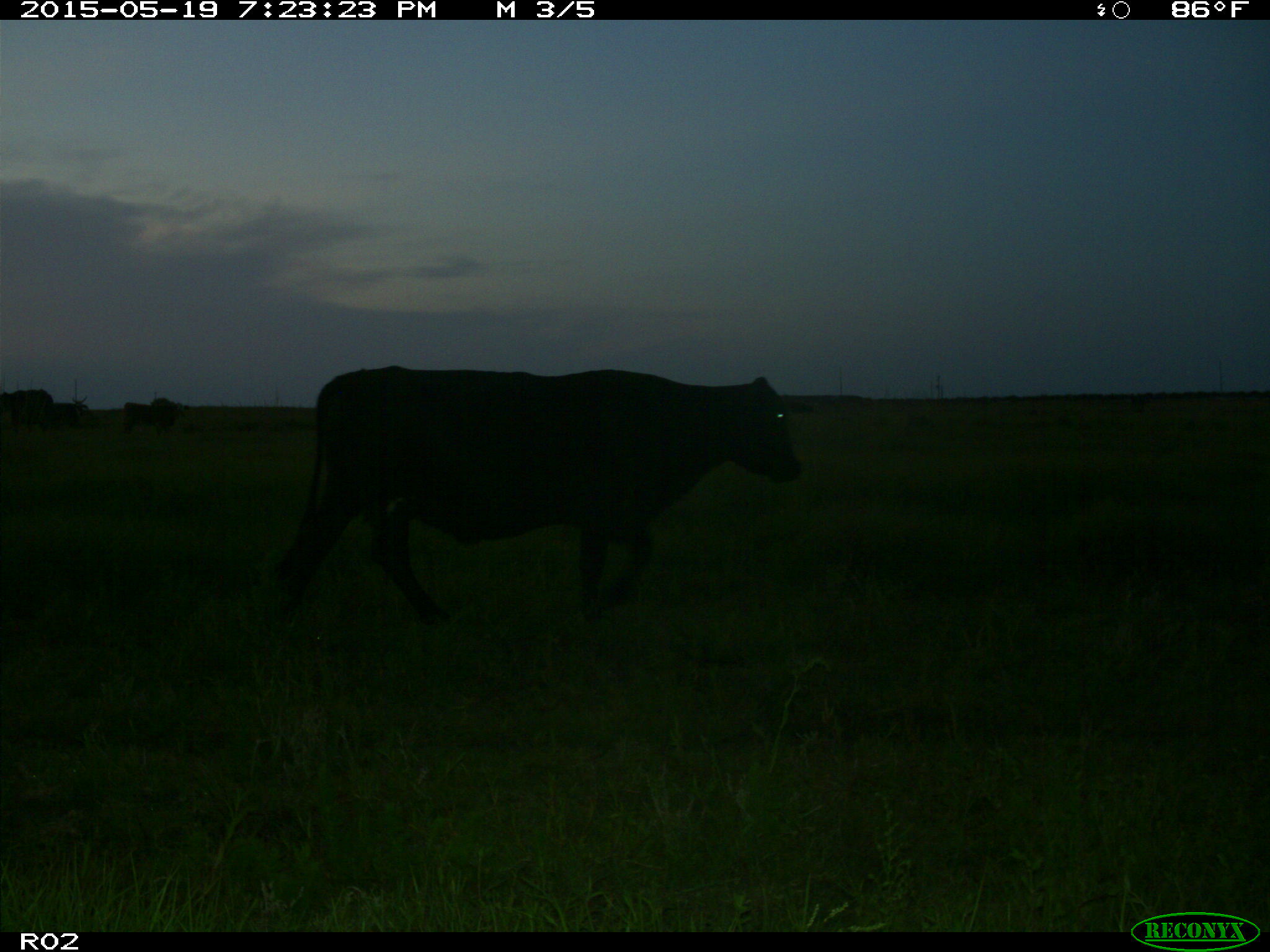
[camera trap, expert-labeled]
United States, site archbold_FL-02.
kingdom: Animalia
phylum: Chordata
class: Mammalia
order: Artiodactyla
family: Bovidae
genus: Bos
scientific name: Bos taurus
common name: domestic cow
Bos taurus (domestic cow).